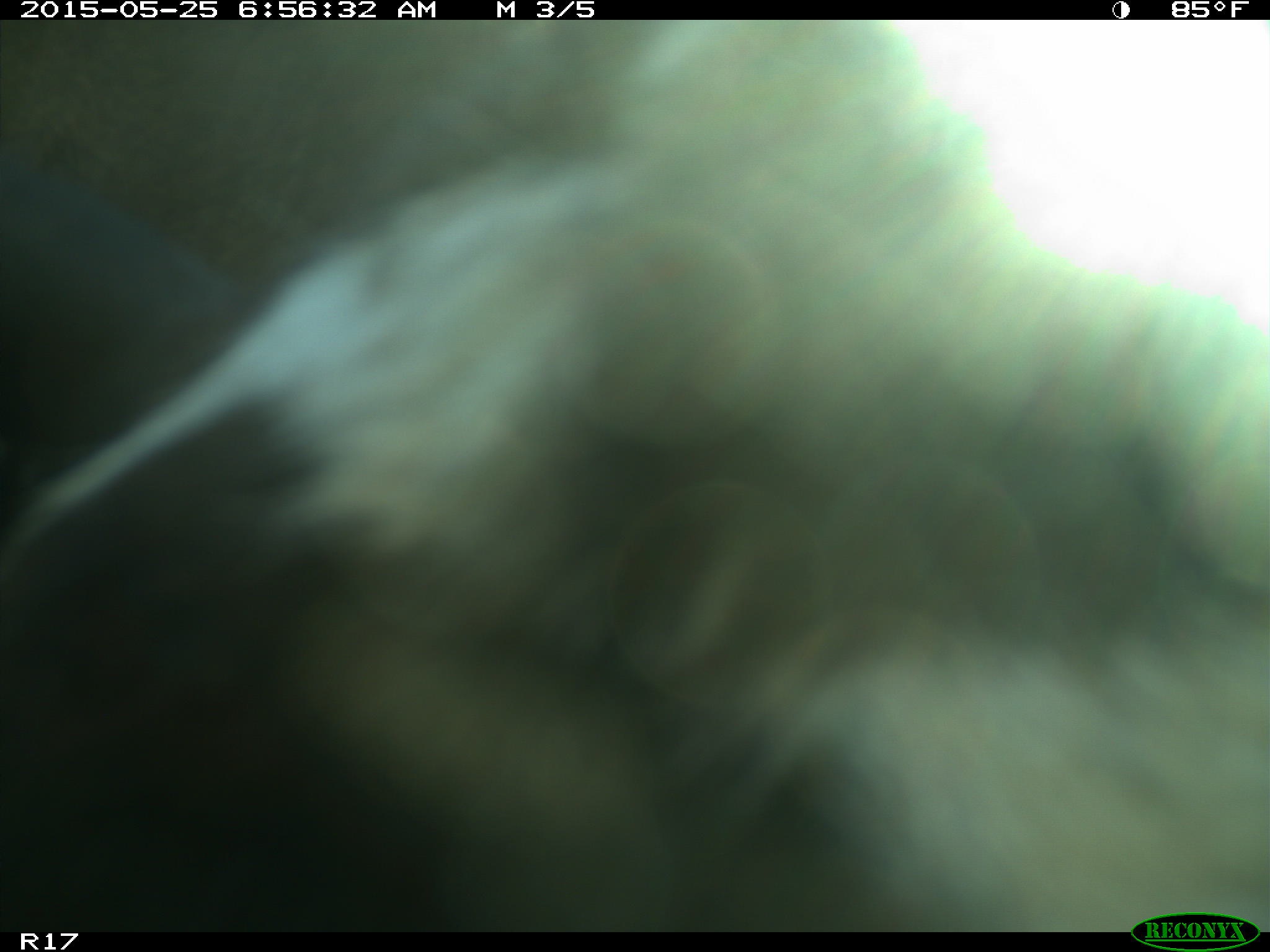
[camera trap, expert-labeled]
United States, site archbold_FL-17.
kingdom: Animalia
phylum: Chordata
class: Mammalia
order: Artiodactyla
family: Bovidae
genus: Bos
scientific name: Bos taurus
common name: domestic cow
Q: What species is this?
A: Bos taurus (domestic cow).